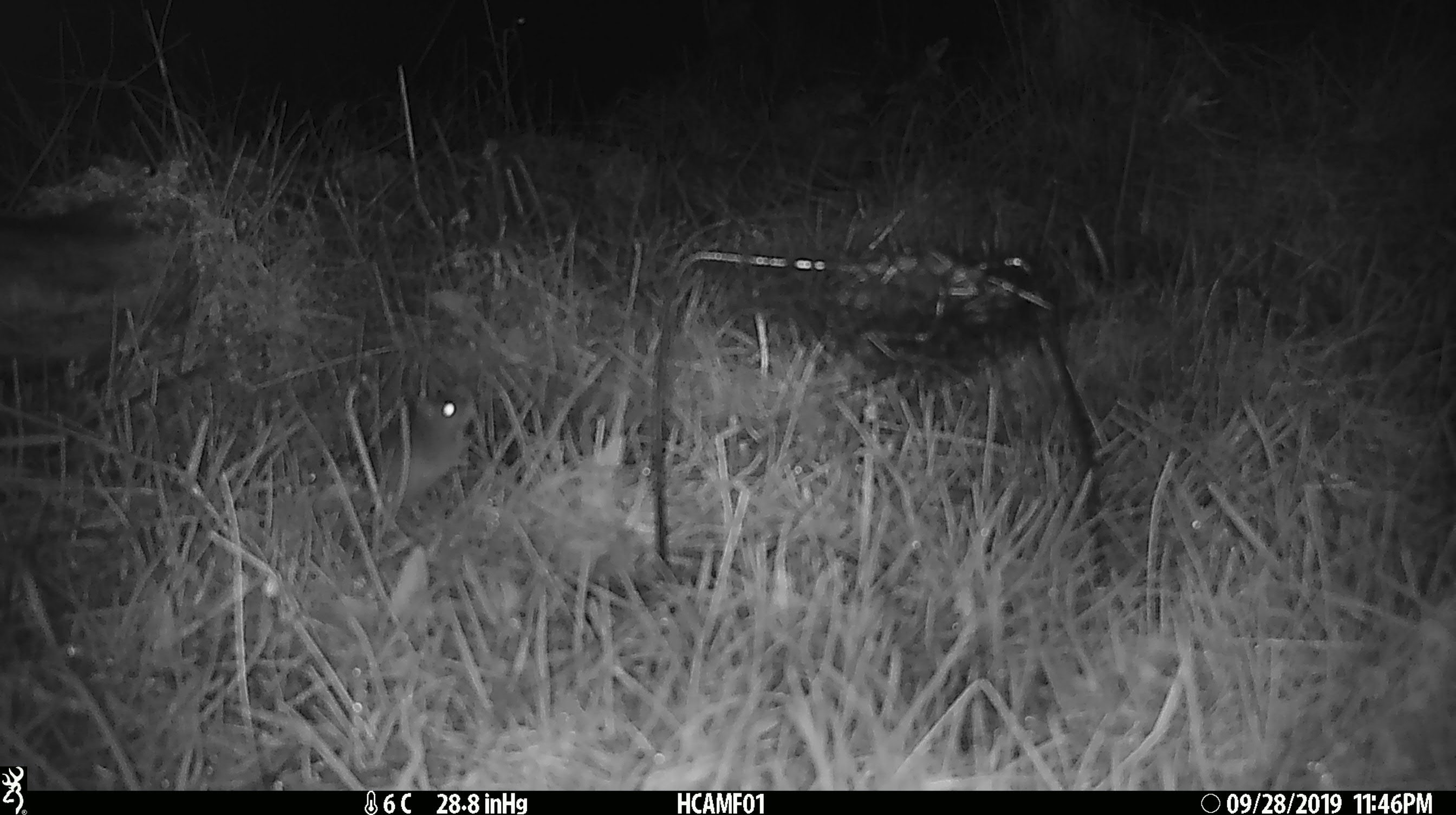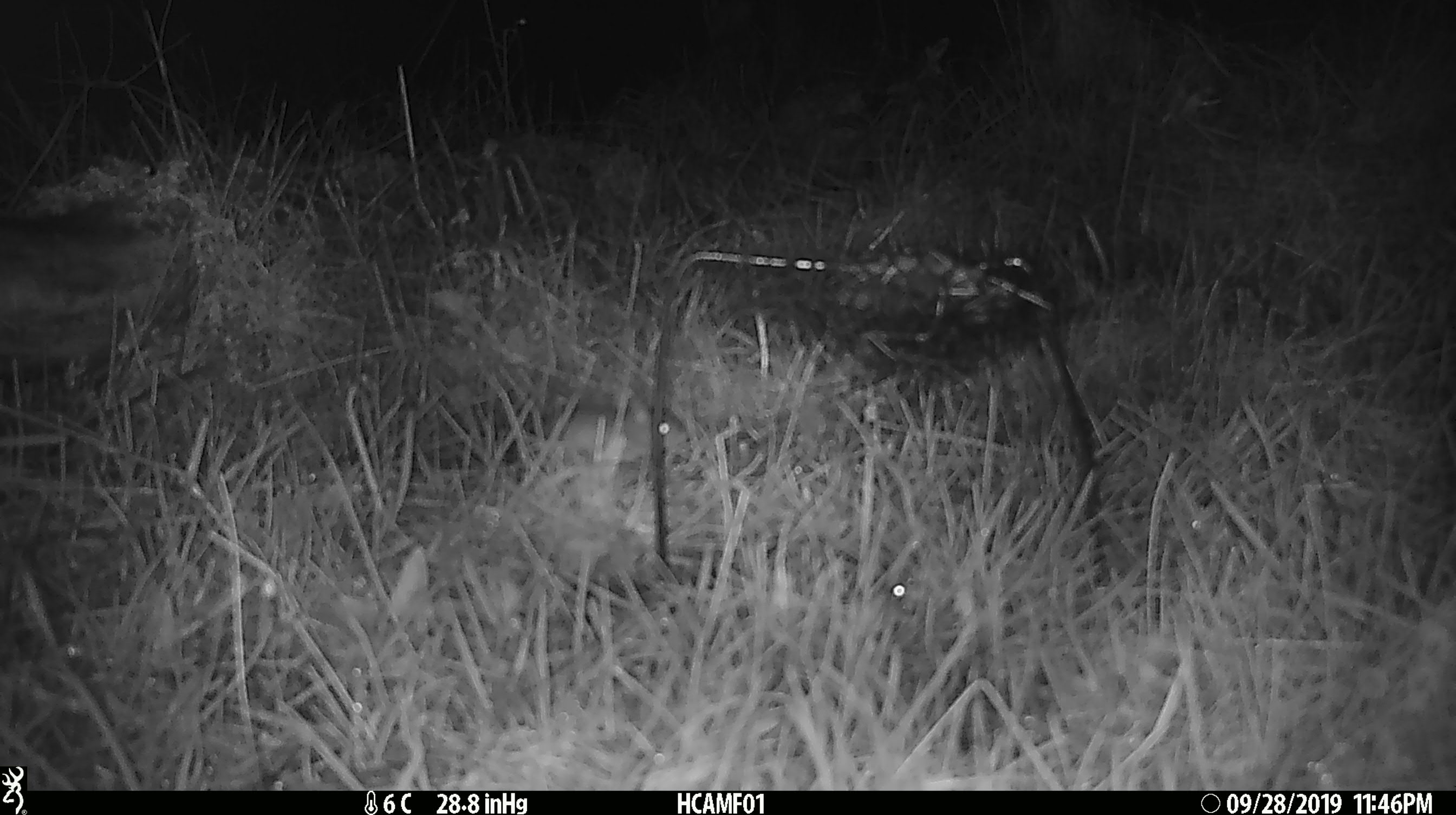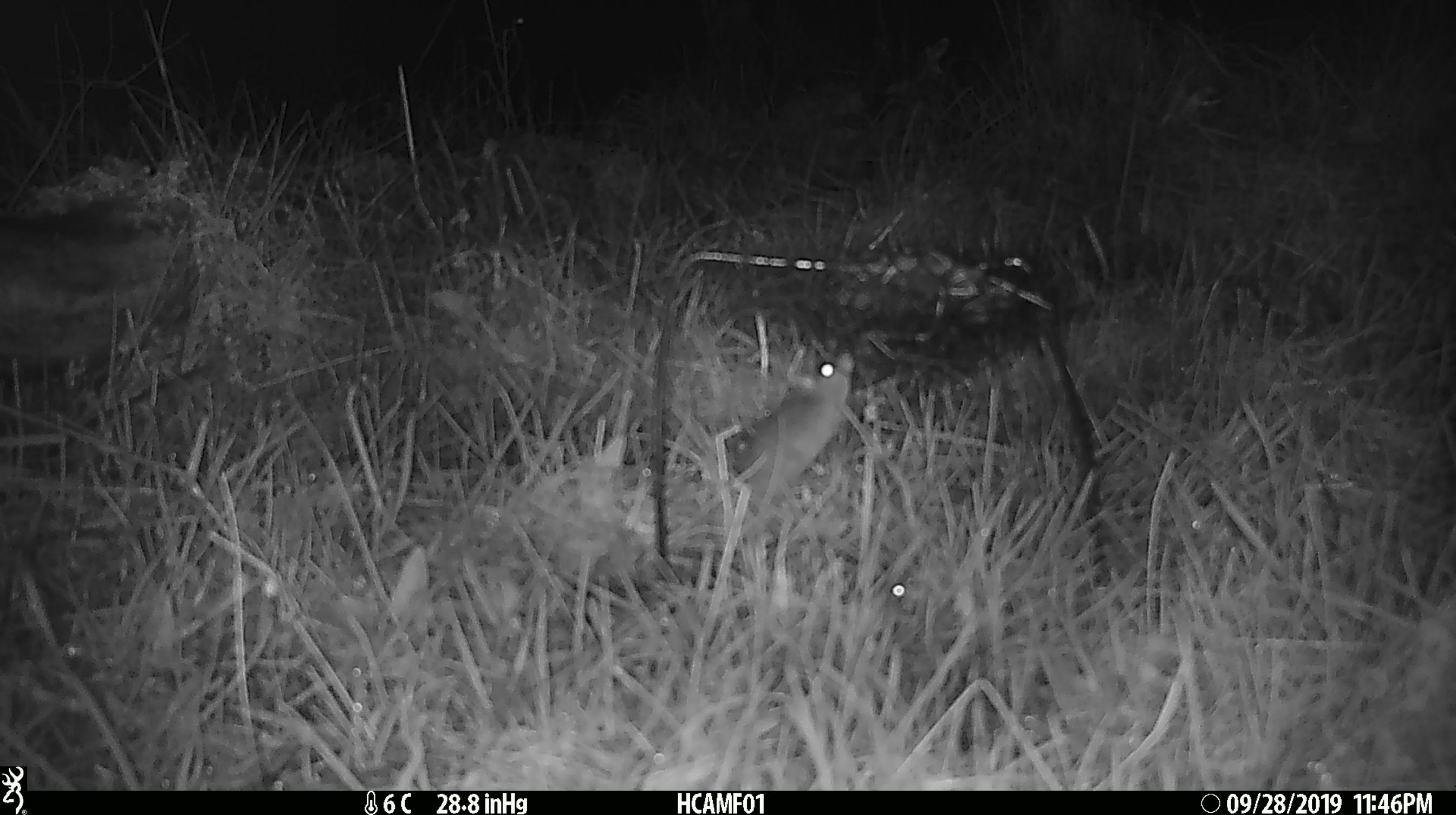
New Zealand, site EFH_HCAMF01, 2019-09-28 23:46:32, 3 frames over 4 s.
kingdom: Animalia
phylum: Chordata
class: Mammalia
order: Rodentia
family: Muridae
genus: Mus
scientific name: Mus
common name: mouse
Mouse (Mus).